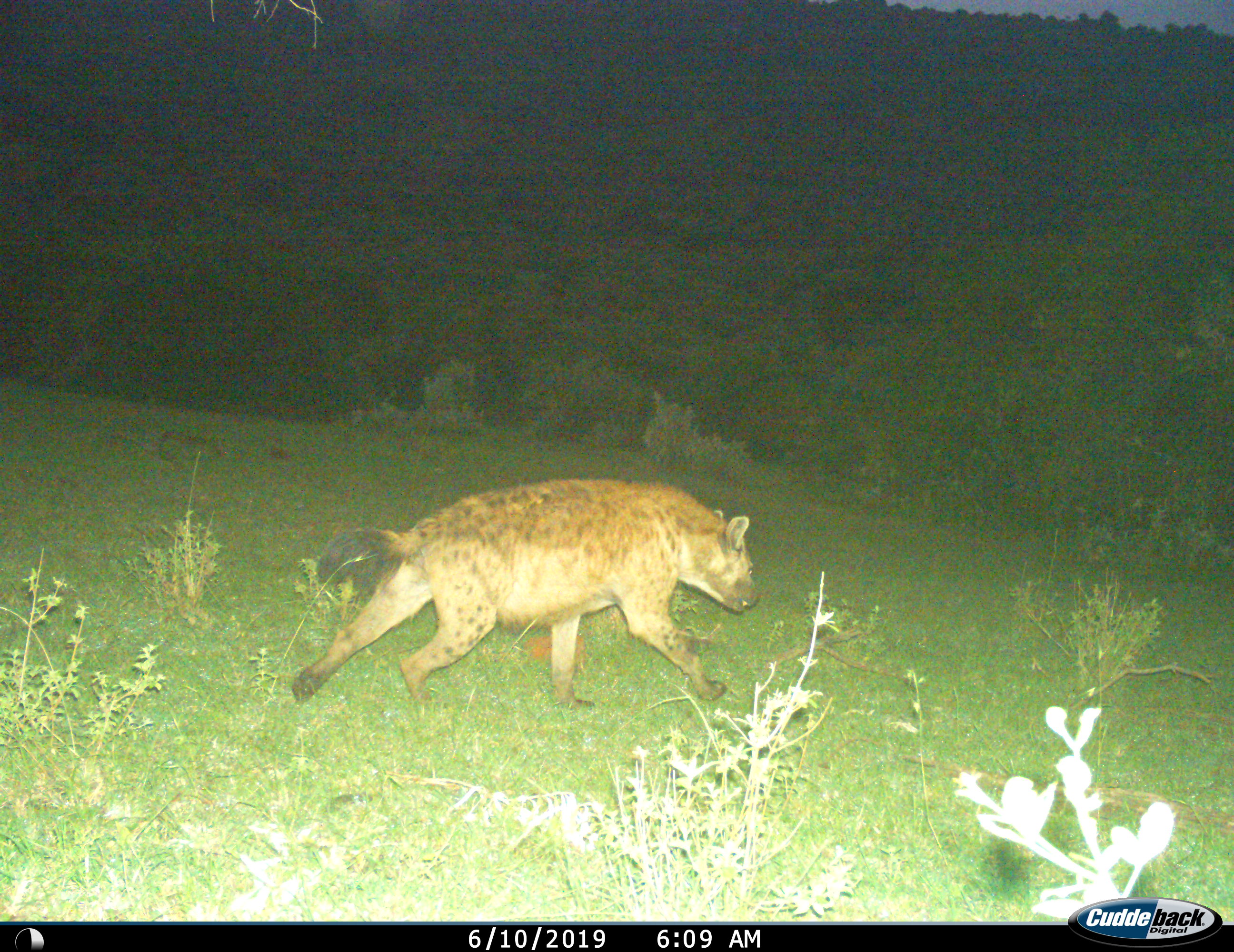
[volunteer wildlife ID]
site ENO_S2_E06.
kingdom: Animalia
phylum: Chordata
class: Mammalia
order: Carnivora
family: Hyaenidae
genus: Crocuta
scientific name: Crocuta crocuta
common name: spotted hyena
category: hyenaspotted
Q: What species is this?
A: Hyenaspotted (spotted hyena) (Crocuta crocuta).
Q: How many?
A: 1.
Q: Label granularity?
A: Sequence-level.